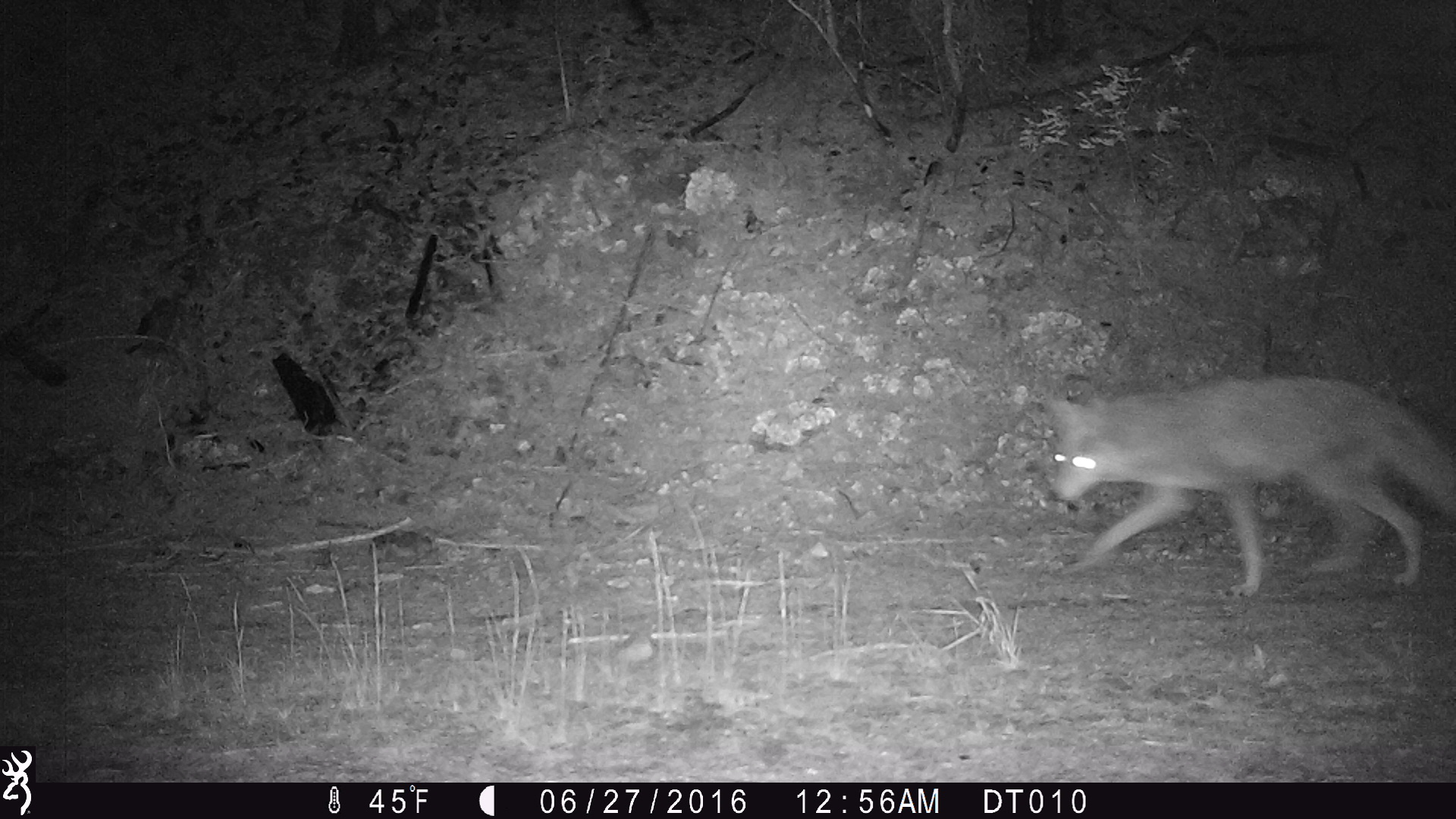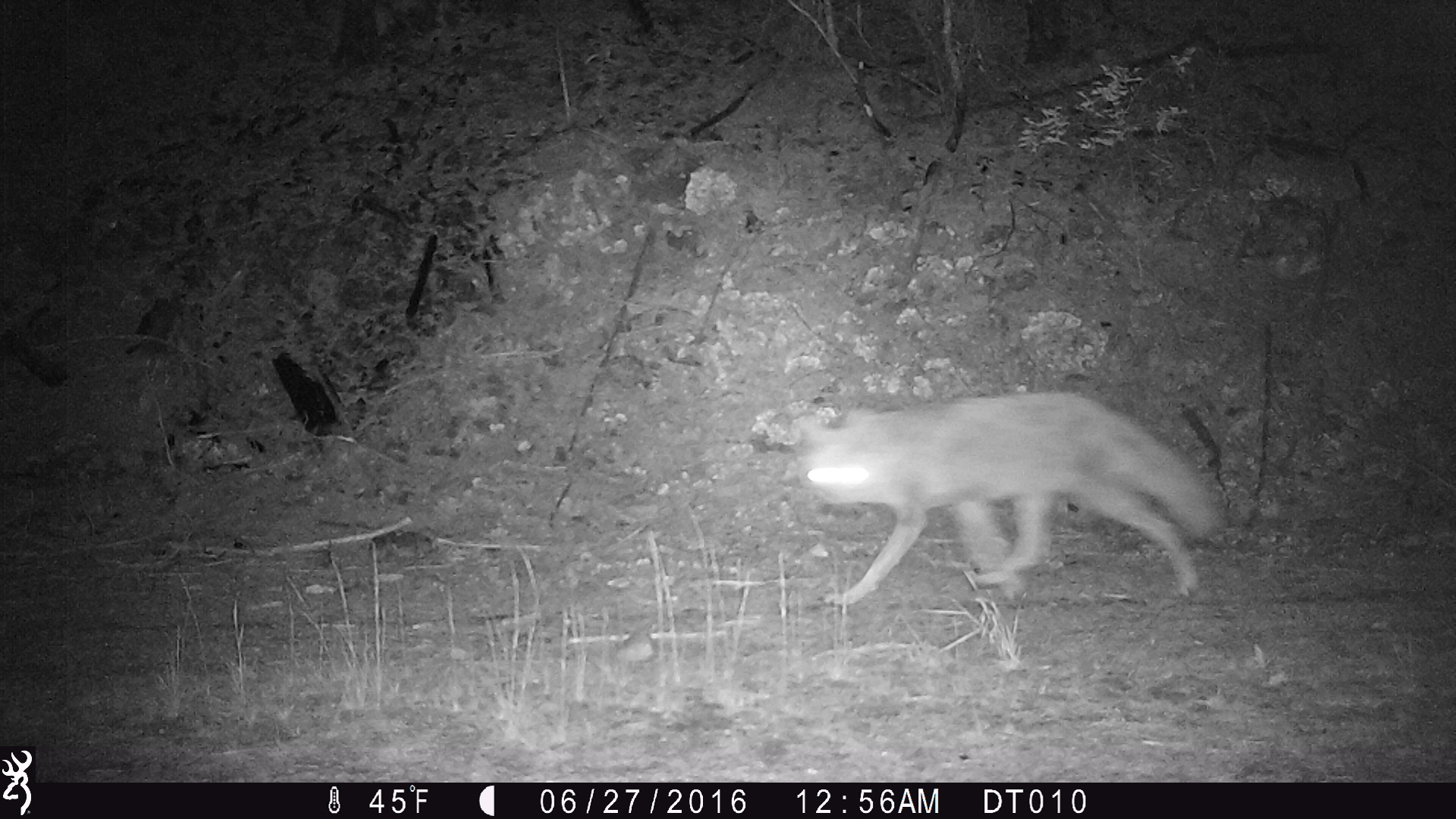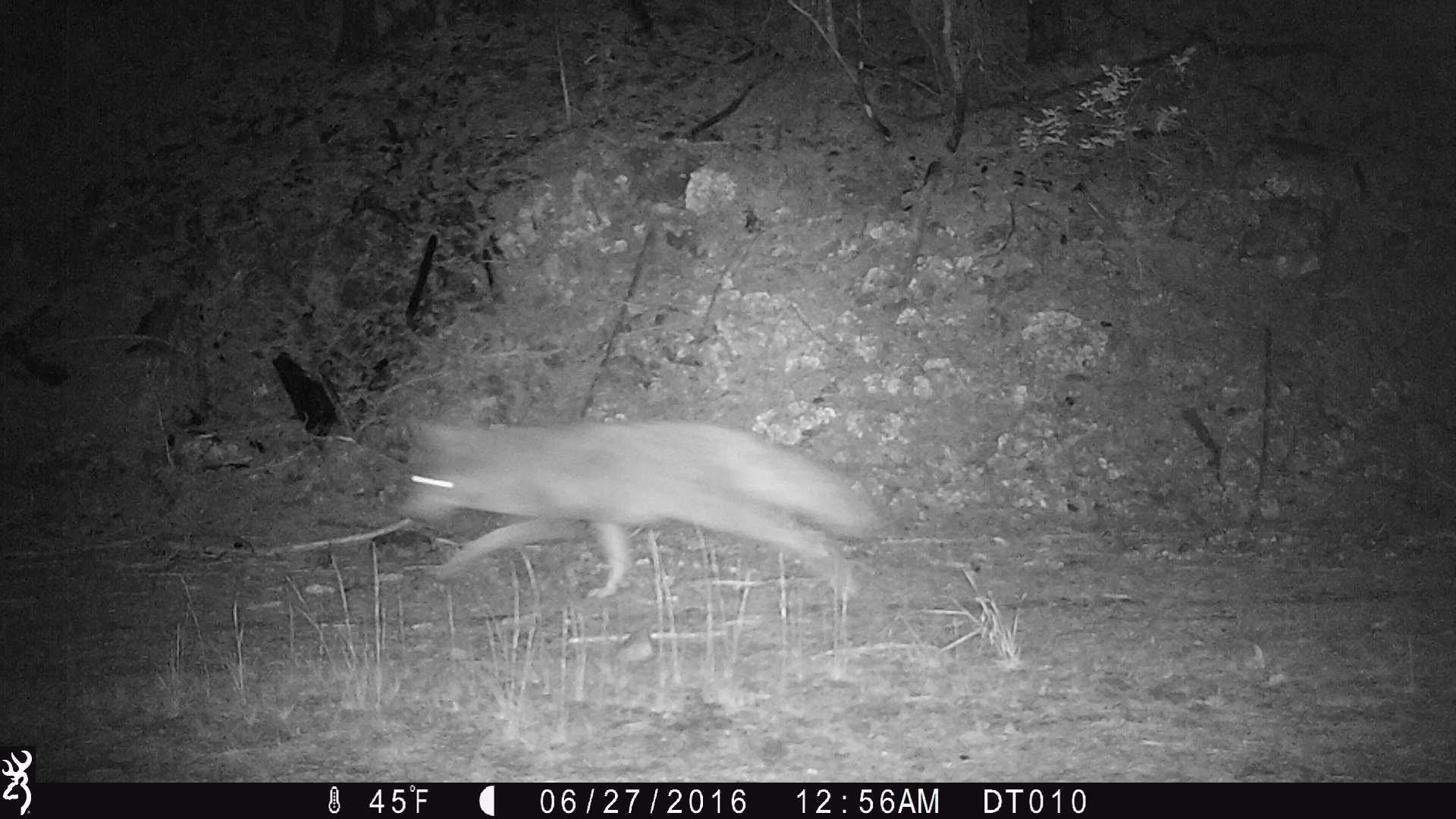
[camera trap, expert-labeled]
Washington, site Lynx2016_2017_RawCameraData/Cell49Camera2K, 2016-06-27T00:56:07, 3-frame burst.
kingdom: Animalia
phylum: Chordata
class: Mammalia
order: Carnivora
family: Canidae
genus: Canis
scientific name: Canis latrans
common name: coyote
Canis latrans (coyote). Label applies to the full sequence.